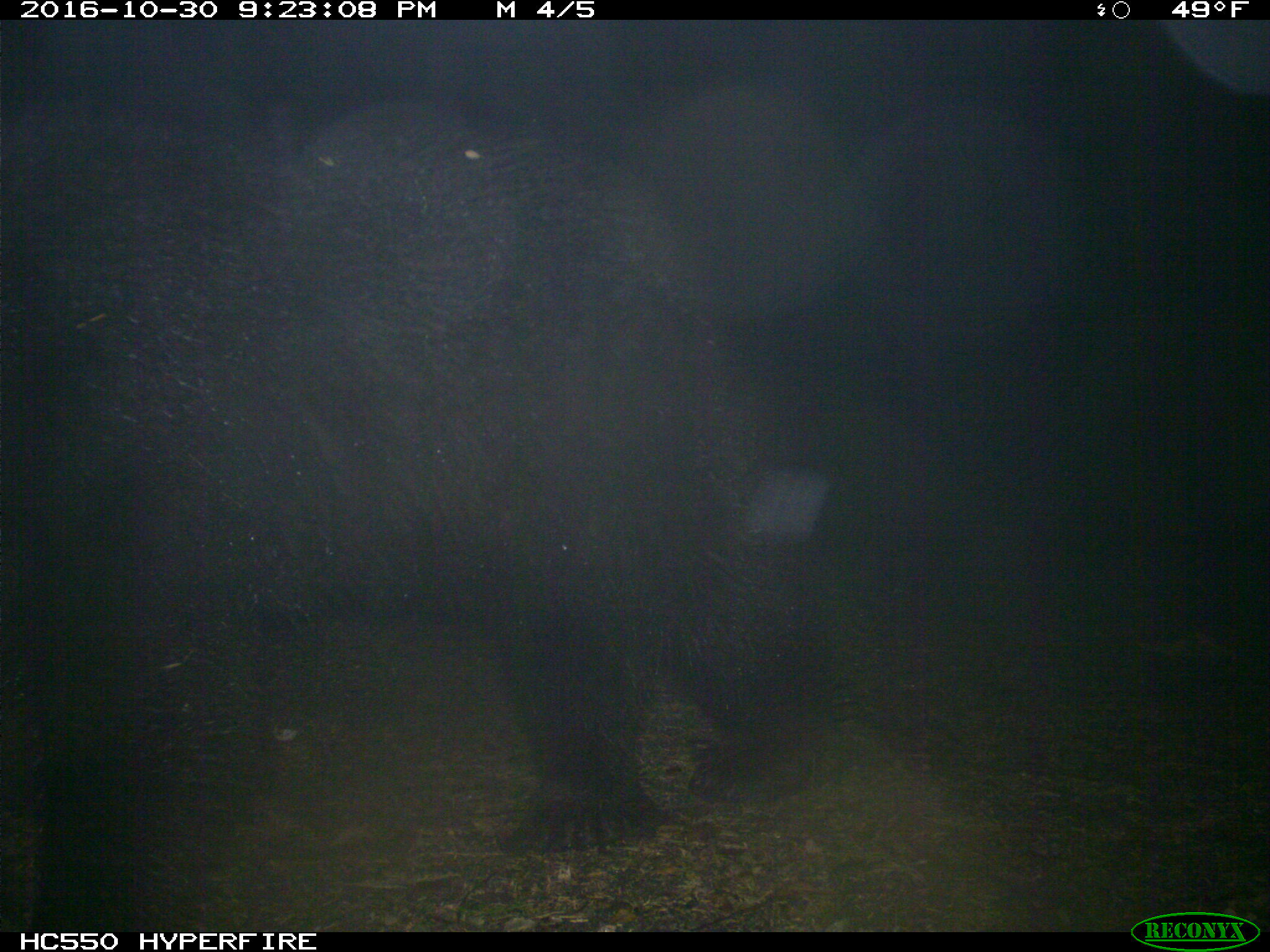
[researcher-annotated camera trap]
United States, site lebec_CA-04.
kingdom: Animalia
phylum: Chordata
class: Mammalia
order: Carnivora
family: Ursidae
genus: Ursus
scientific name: Ursus americanus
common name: american black bear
Ursus americanus (american black bear).